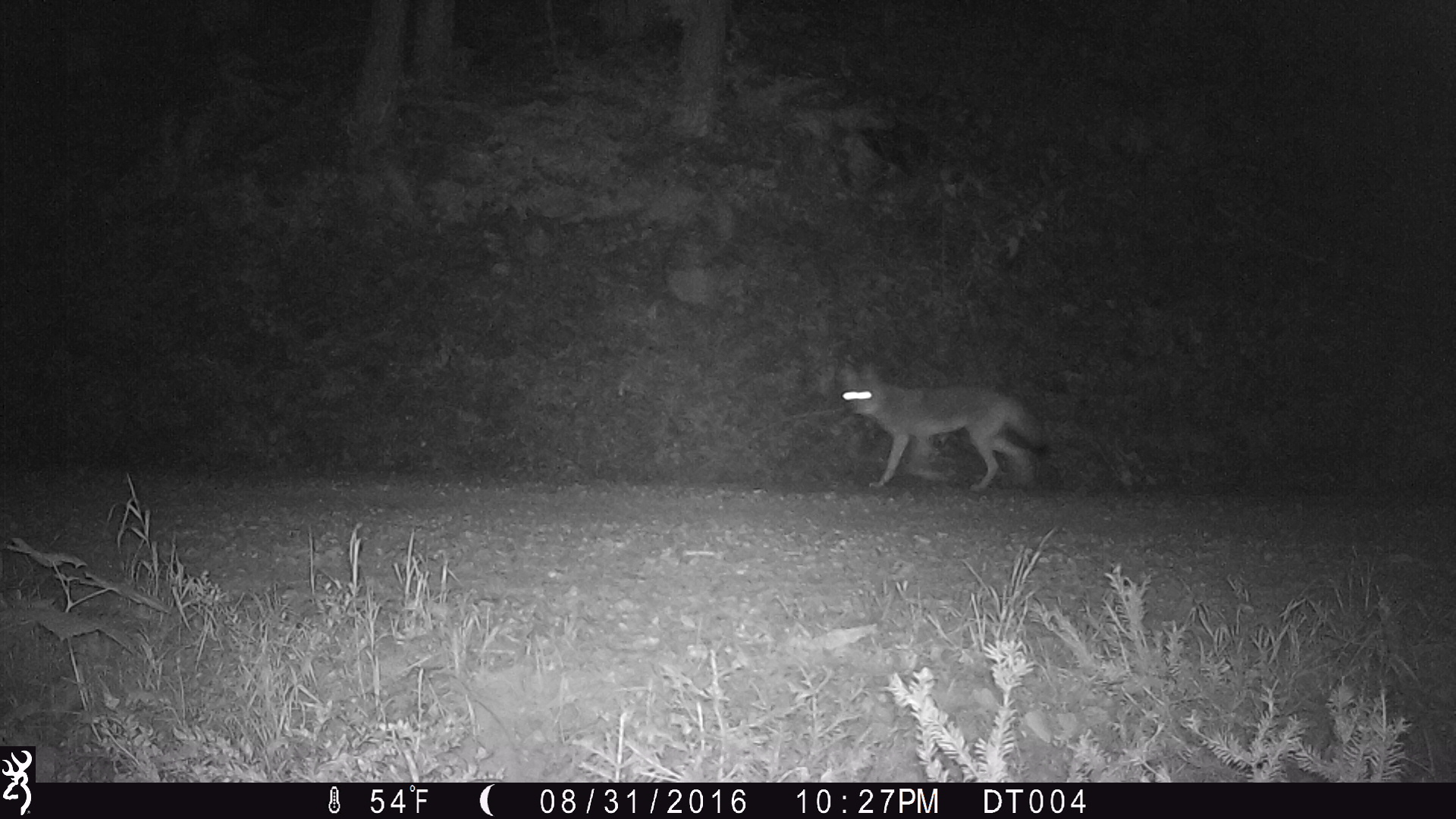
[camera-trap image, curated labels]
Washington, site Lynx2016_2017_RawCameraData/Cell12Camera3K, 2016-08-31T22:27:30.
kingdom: Animalia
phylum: Chordata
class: Mammalia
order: Carnivora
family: Canidae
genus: Canis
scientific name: Canis latrans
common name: coyote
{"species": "Canis latrans (coyote)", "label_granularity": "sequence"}